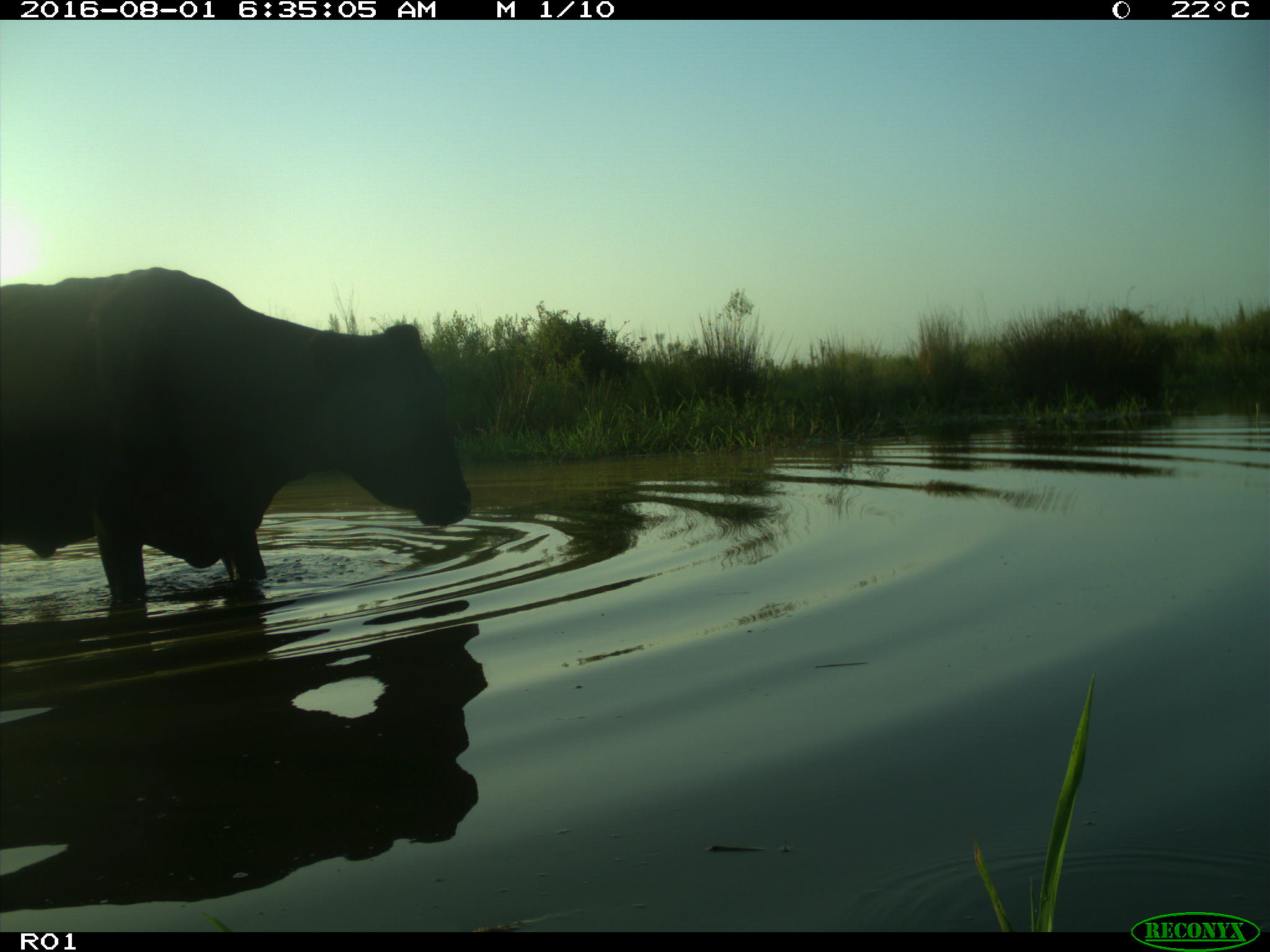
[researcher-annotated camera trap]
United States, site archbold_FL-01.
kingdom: Animalia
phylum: Chordata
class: Mammalia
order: Artiodactyla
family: Bovidae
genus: Bos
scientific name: Bos taurus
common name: domestic cow